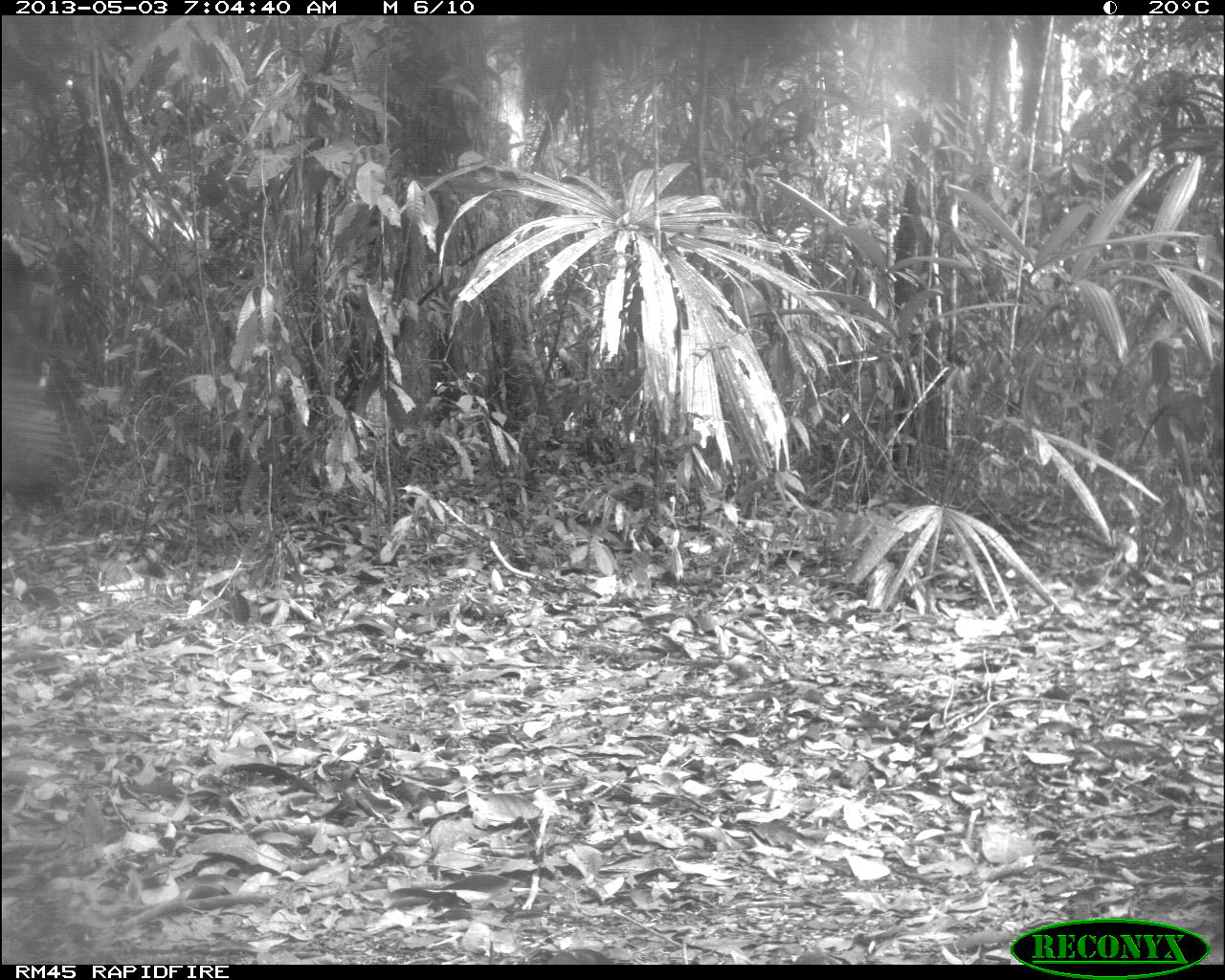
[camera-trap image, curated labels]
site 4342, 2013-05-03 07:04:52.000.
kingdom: Animalia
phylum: Chordata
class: Aves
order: Galliformes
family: Cracidae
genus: Crax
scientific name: Crax rubra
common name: great curassow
Crax rubra (great curassow), count 1, sex female.